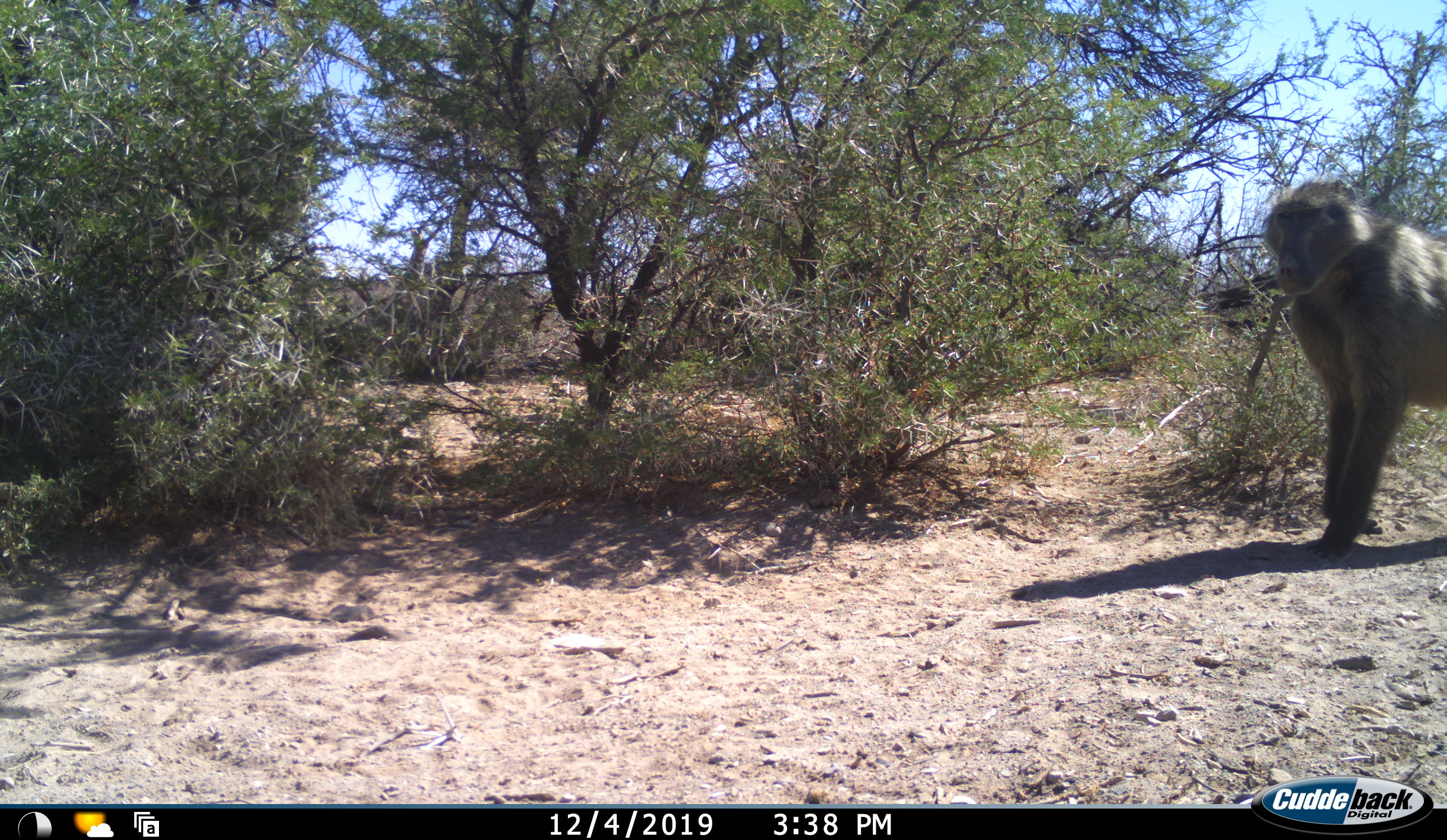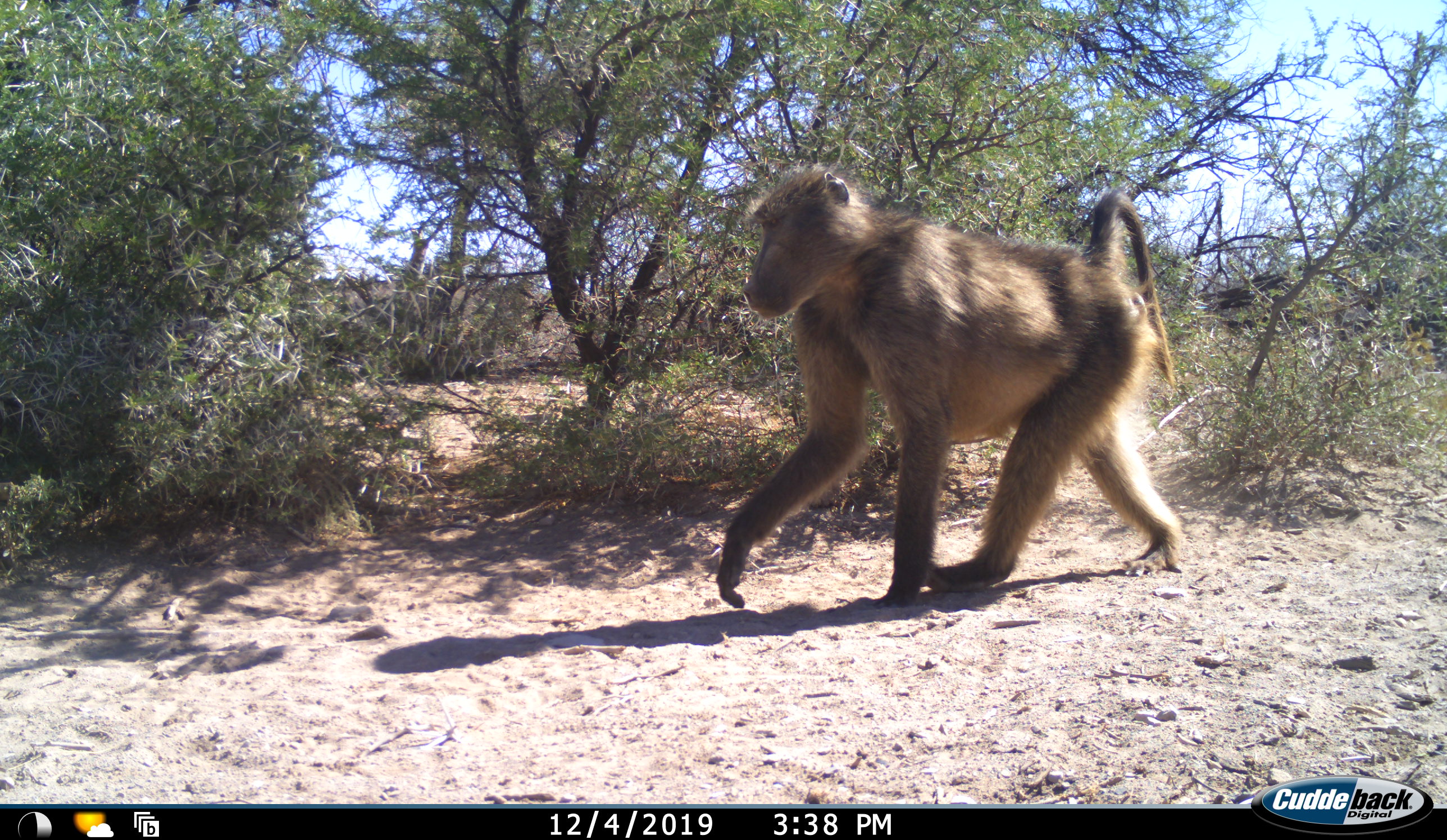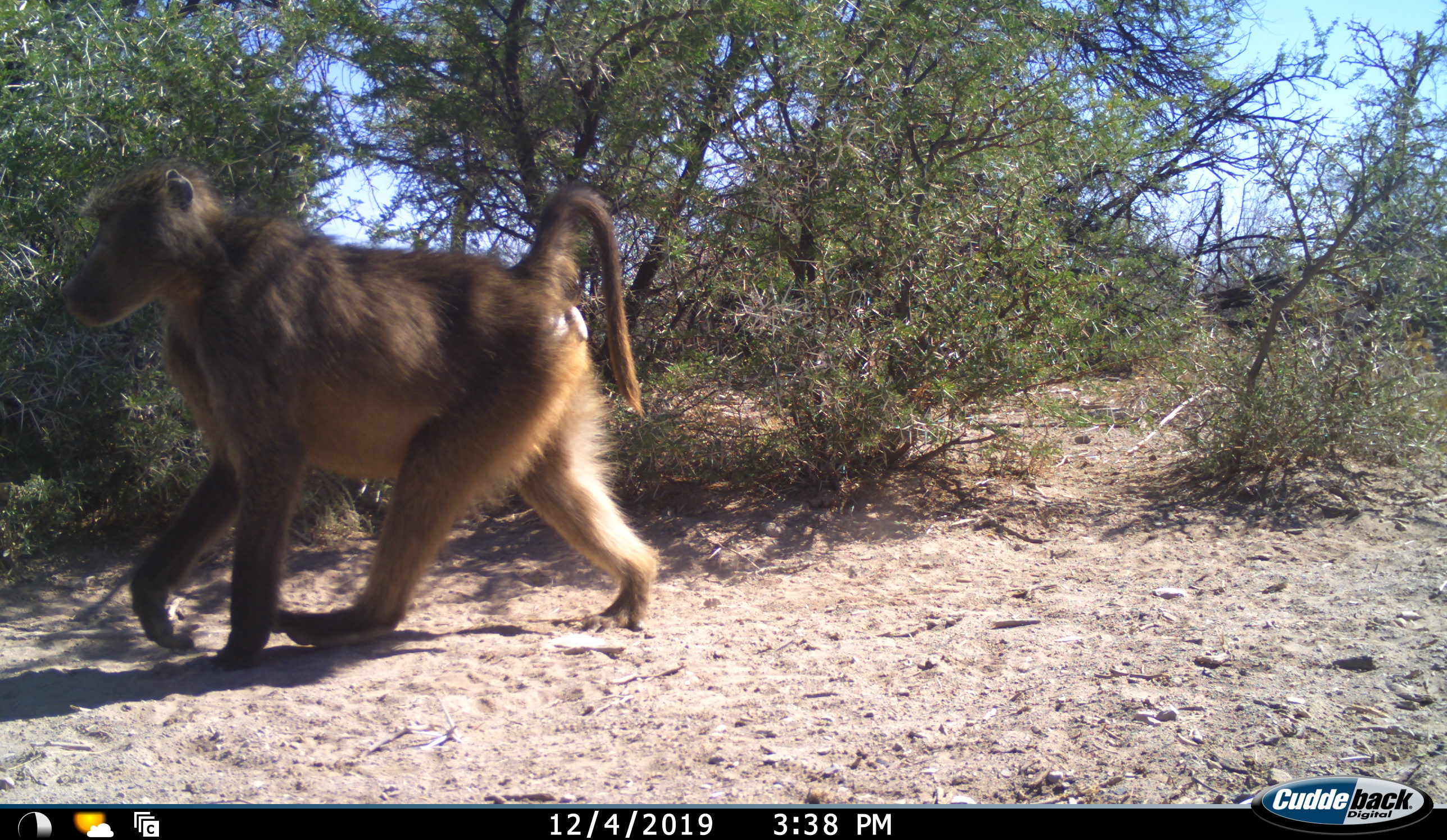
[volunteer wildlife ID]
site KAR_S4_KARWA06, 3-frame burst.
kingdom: Animalia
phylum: Chordata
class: Mammalia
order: Primates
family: Cercopithecidae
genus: Papio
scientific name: Papio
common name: baboon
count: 1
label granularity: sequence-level